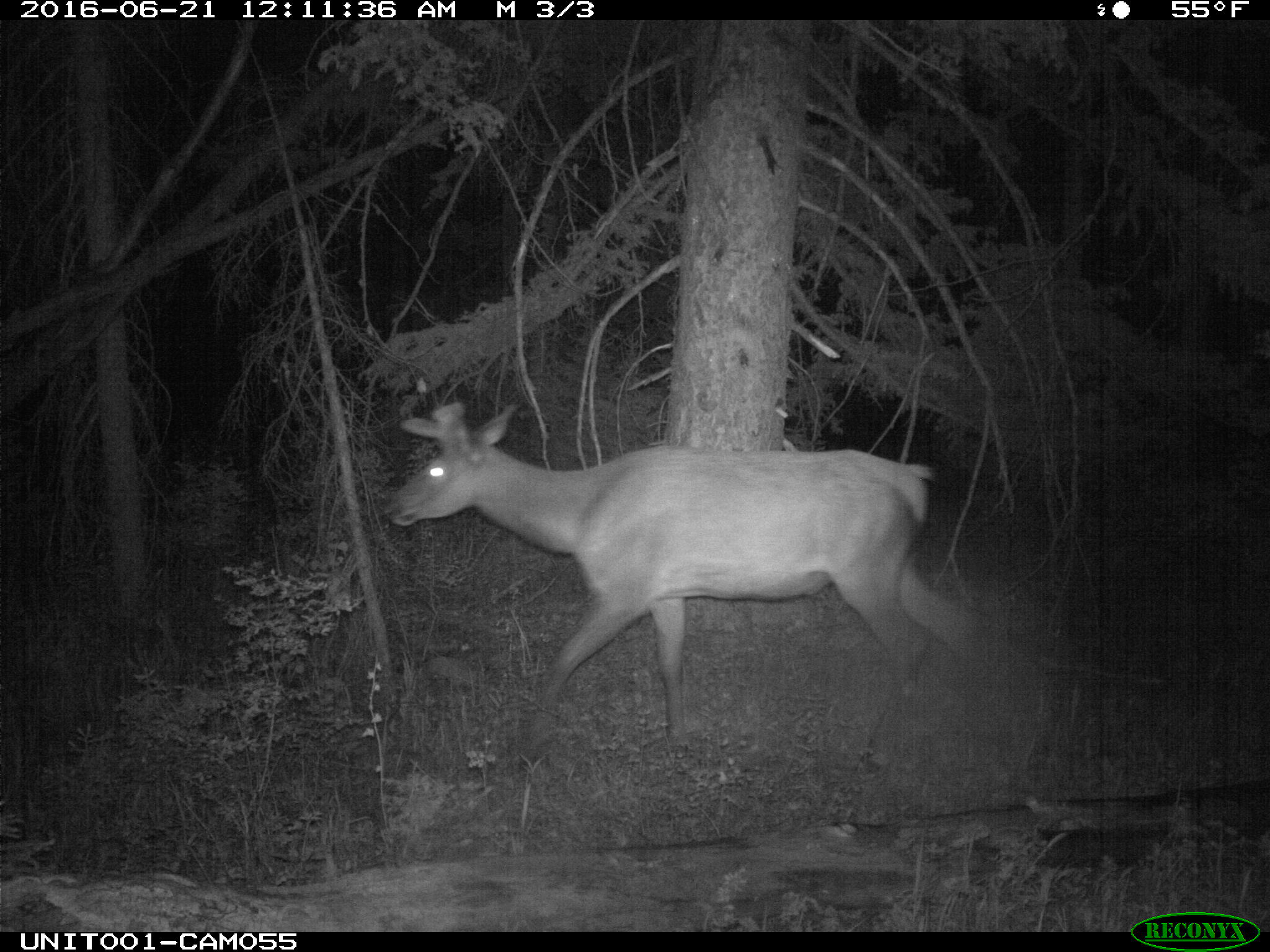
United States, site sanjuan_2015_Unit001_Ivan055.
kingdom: Animalia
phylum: Chordata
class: Mammalia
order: Artiodactyla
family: Cervidae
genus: Cervus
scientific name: Cervus elaphus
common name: red deer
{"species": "Cervus elaphus (red deer)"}